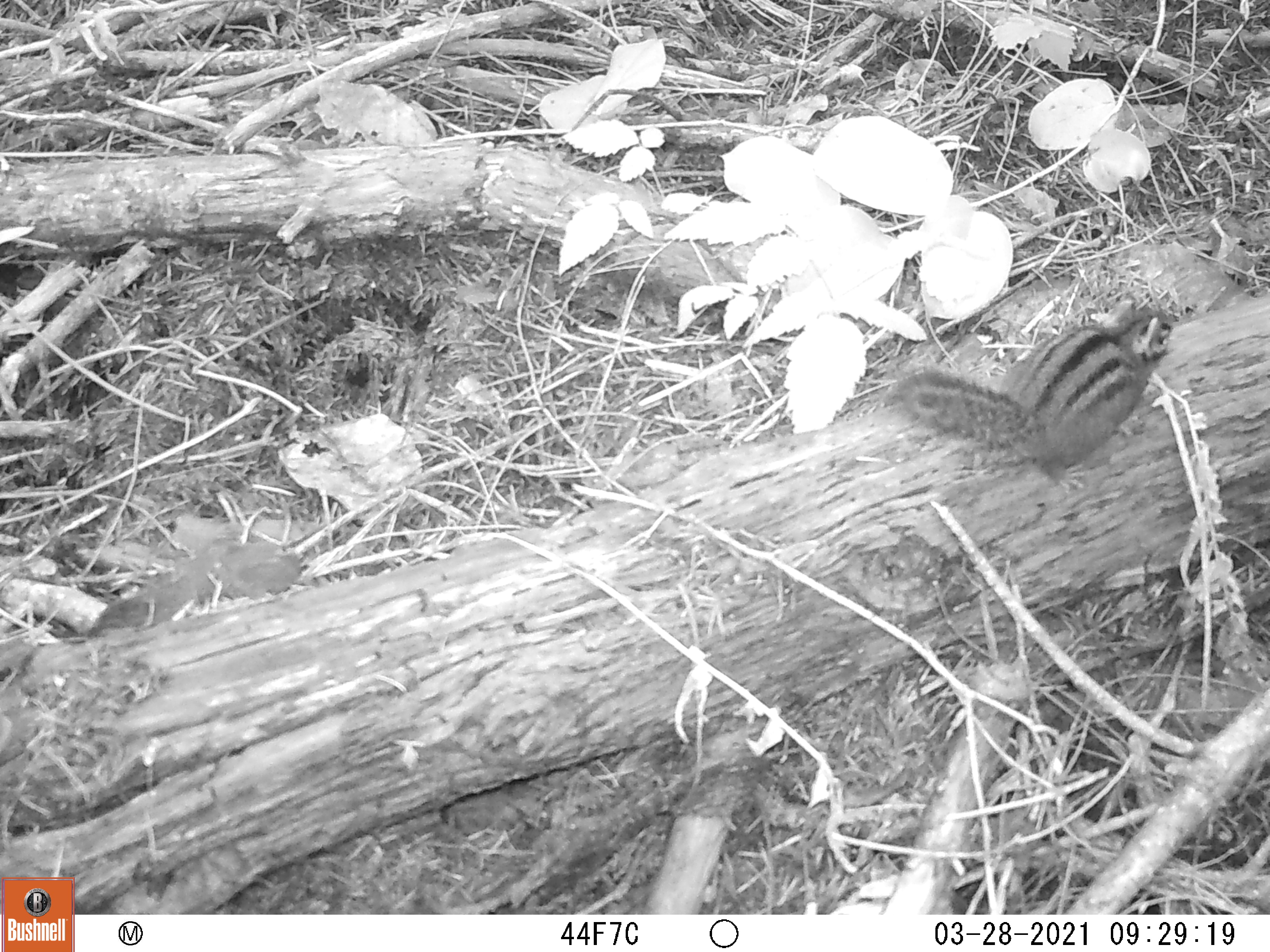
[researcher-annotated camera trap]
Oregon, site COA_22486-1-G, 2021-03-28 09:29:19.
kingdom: Animalia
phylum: Chordata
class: Mammalia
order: Rodentia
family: Sciuridae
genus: Neotamias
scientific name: Neotamias townsendii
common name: townsend's chipmunk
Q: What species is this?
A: Townsend's chipmunk (Neotamias townsendii).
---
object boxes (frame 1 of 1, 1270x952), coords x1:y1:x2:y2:
townsend's chipmunk: 878:291:1192:507